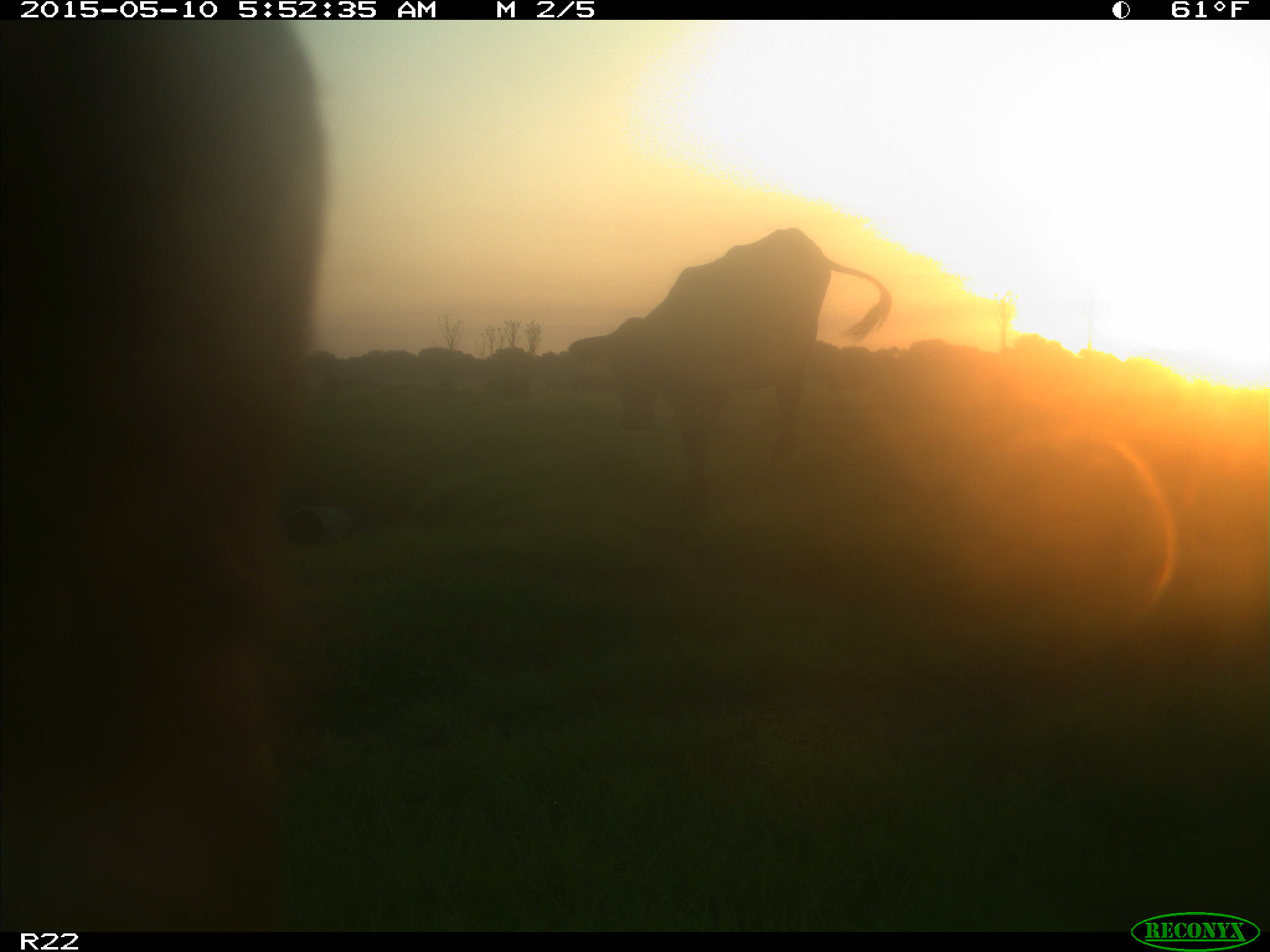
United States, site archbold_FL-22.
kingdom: Animalia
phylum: Chordata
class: Mammalia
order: Artiodactyla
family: Bovidae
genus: Bos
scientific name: Bos taurus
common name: domestic cow